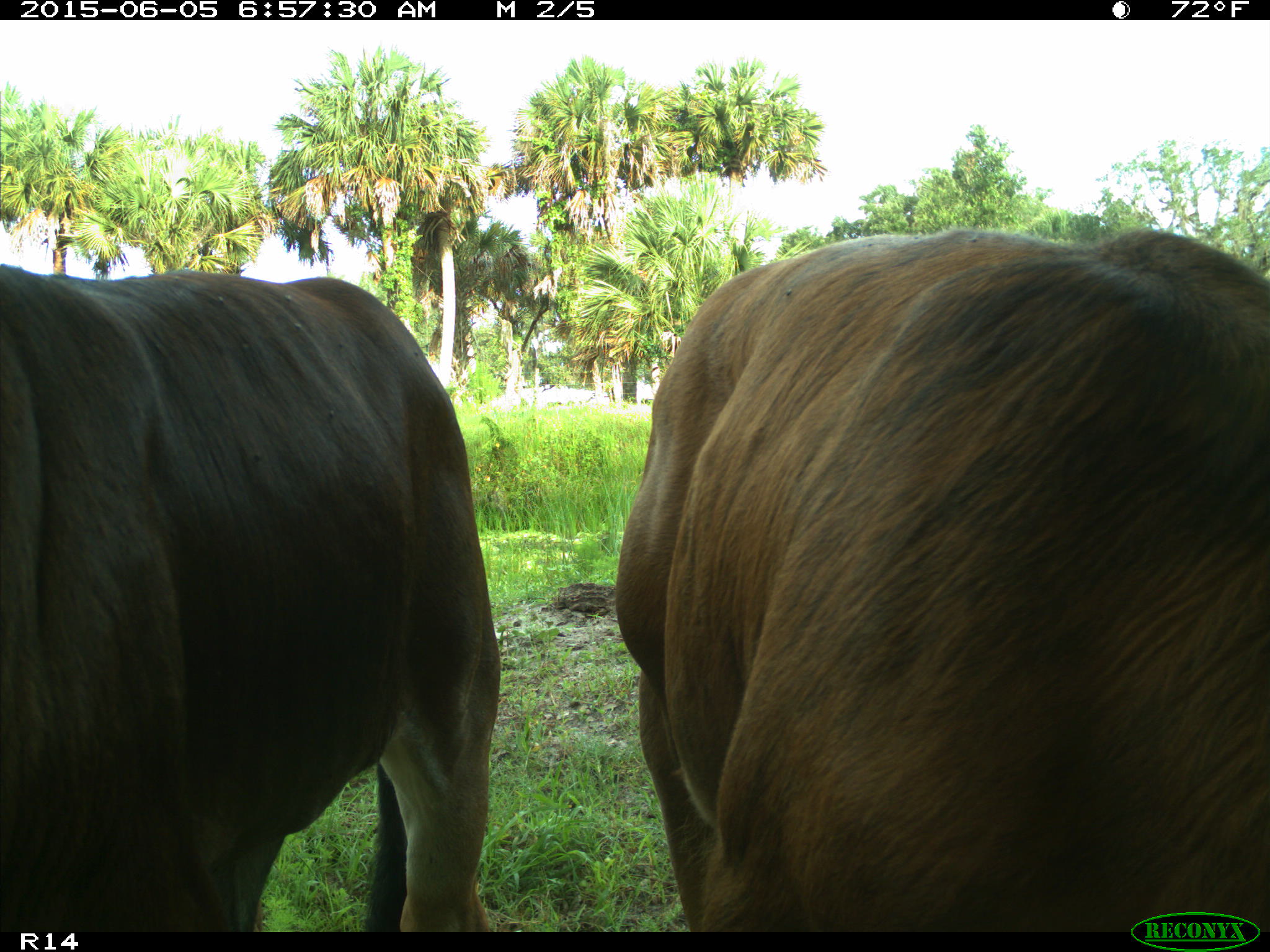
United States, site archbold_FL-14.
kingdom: Animalia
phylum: Chordata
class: Mammalia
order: Artiodactyla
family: Bovidae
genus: Bos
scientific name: Bos taurus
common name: domestic cow